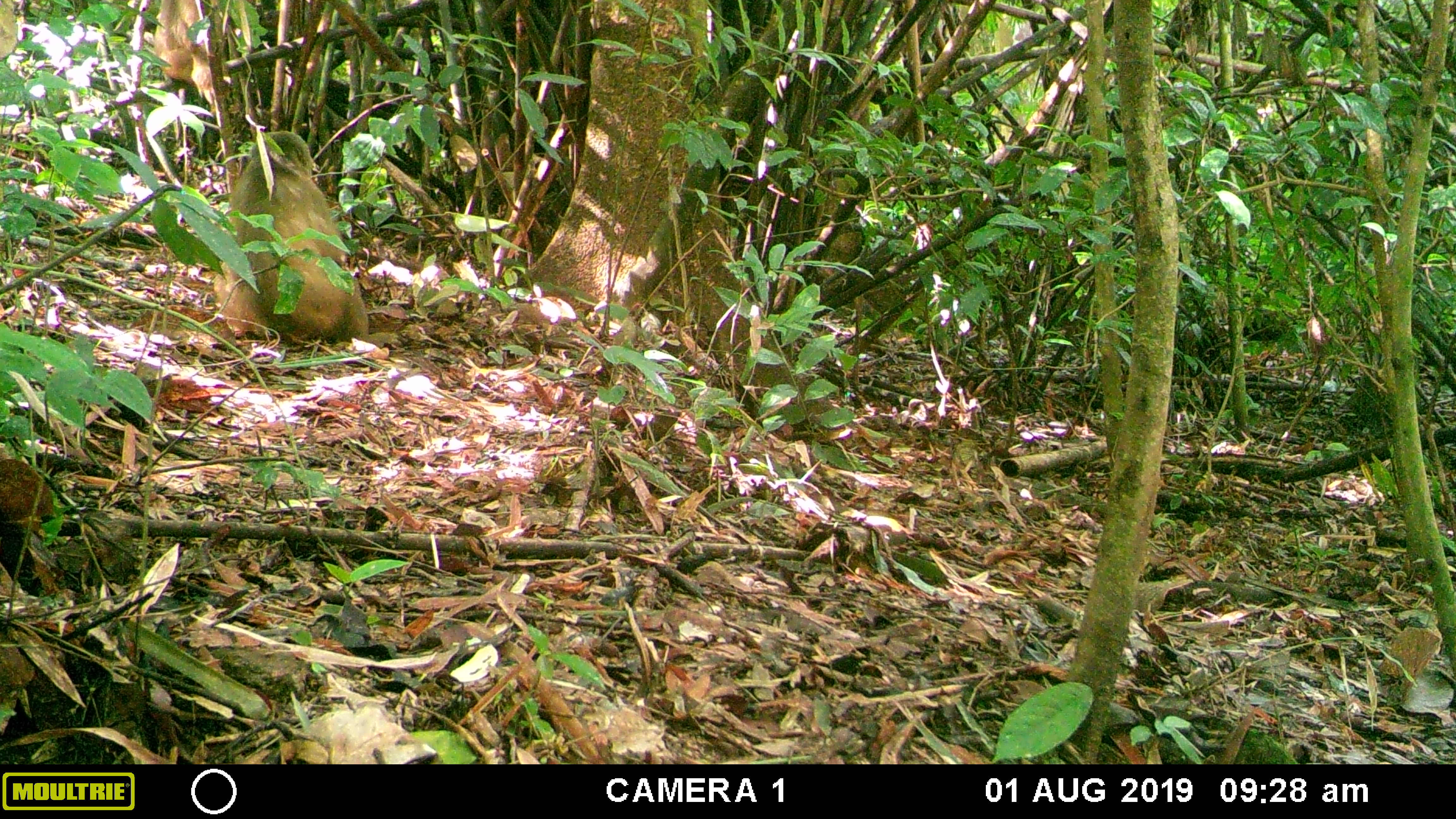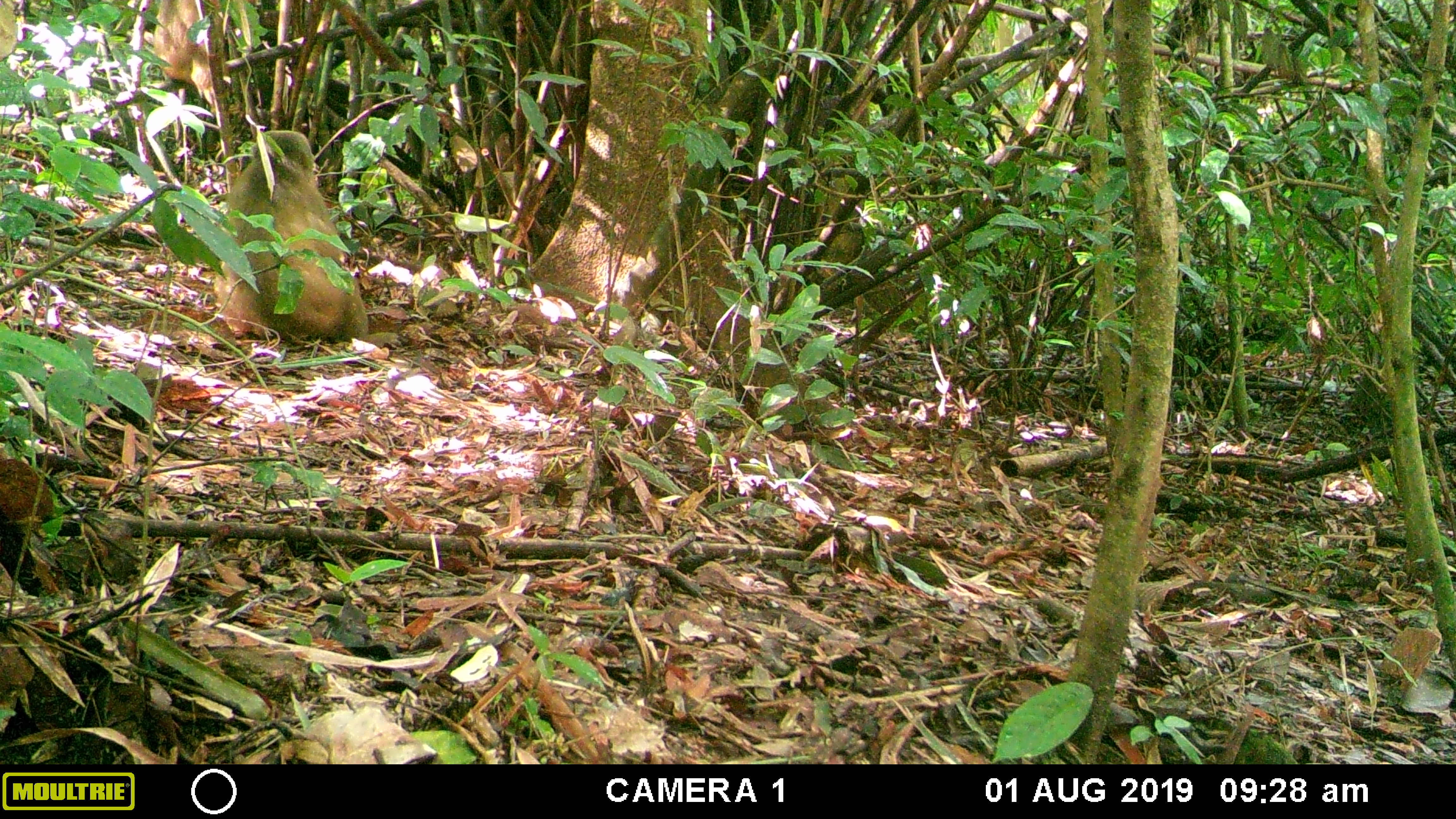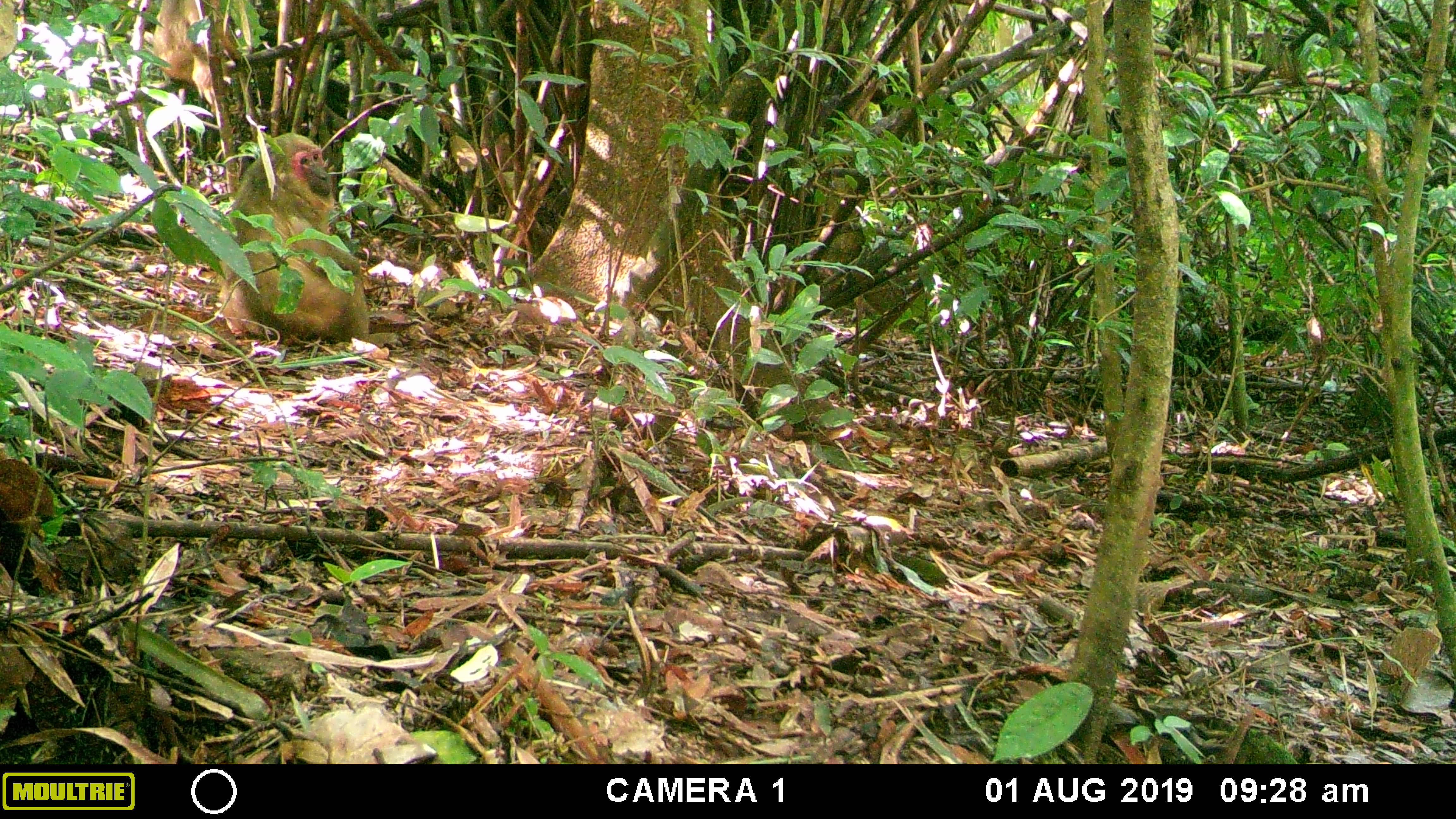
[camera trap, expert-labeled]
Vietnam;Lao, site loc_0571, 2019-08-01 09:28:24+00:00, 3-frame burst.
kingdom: Animalia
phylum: Chordata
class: Mammalia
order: Primates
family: Cercopithecidae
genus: Macaca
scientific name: Macaca arctoides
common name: stump-tailed macaque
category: stump tailed macaque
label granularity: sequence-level